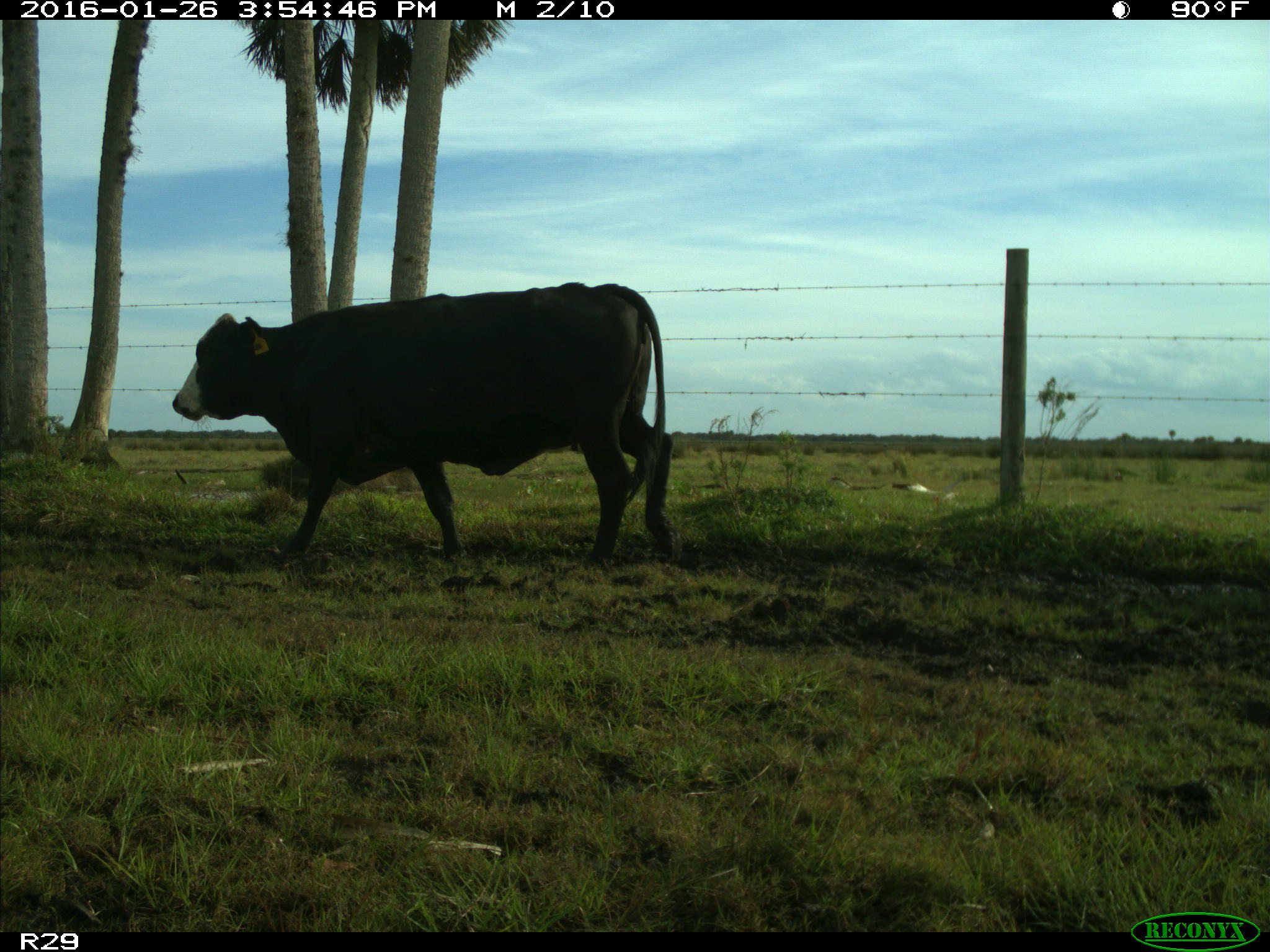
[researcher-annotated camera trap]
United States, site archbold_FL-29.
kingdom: Animalia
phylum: Chordata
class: Mammalia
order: Artiodactyla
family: Bovidae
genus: Bos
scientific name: Bos taurus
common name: domestic cow